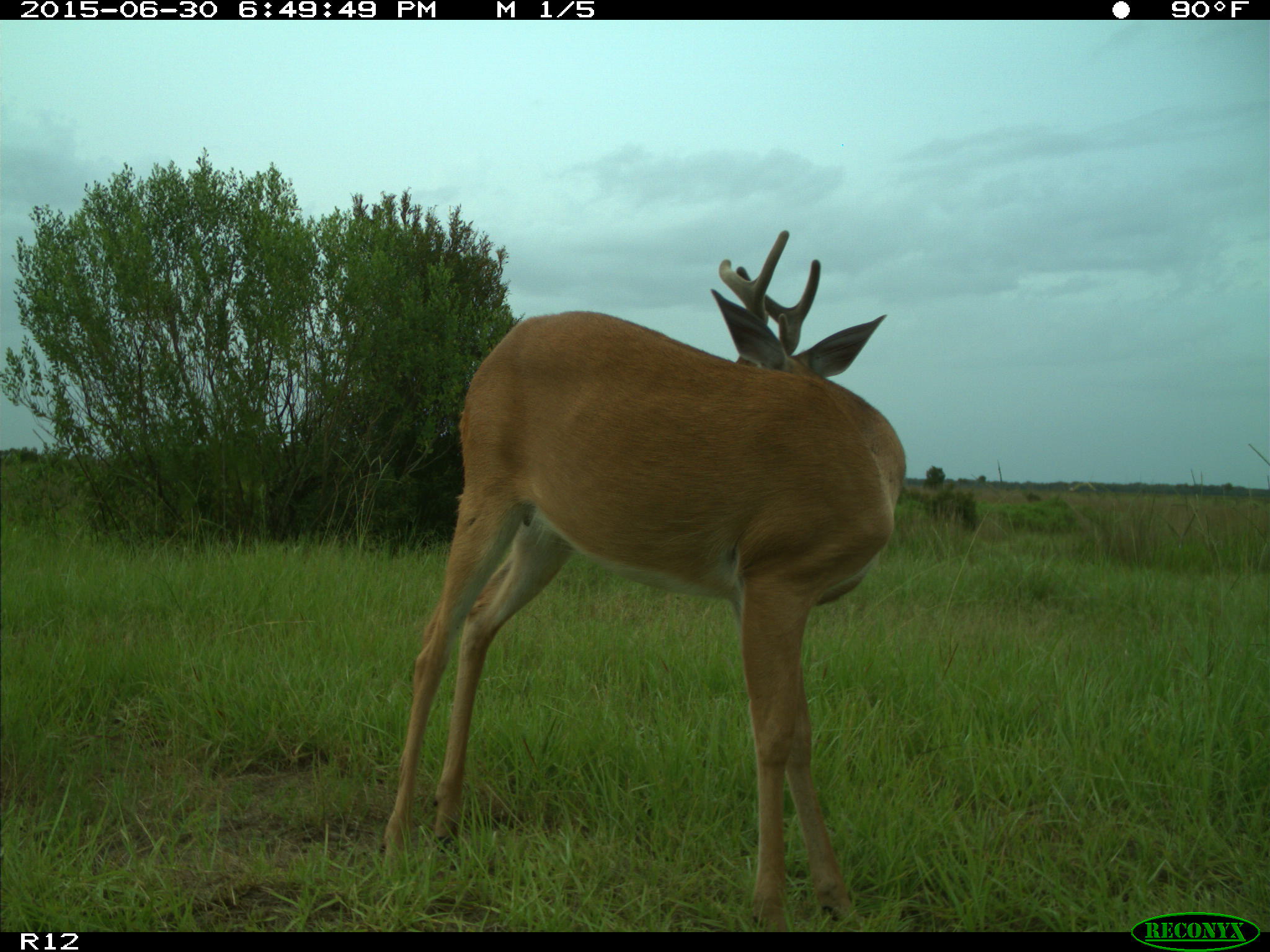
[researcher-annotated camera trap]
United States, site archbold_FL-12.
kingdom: Animalia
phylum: Chordata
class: Mammalia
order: Artiodactyla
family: Cervidae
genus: Odocoileus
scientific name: Odocoileus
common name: deer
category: unidentified deer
Unidentified deer (deer) (Odocoileus).